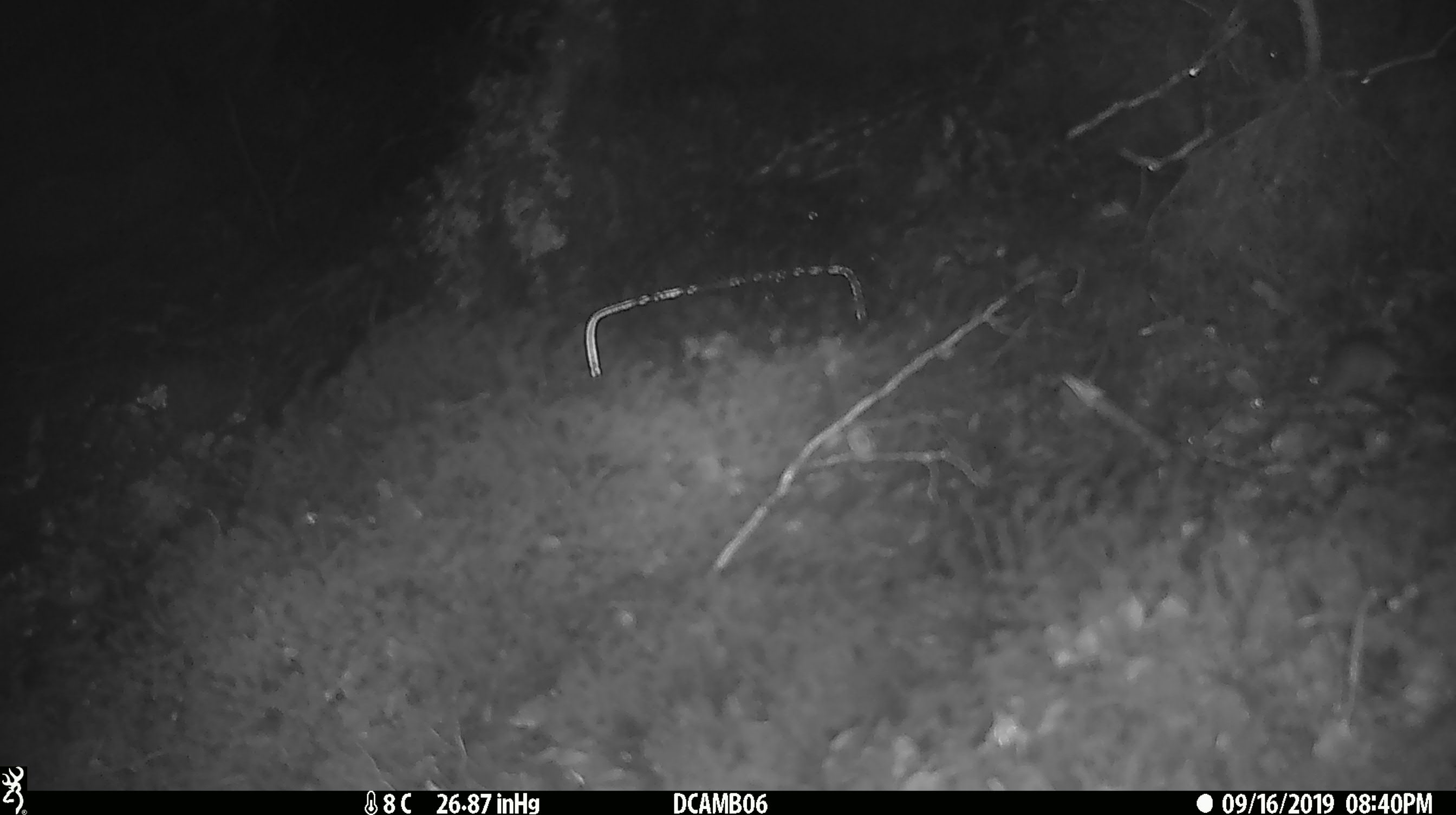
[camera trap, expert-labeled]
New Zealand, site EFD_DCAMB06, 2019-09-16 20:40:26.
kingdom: Animalia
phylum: Chordata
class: Mammalia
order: Rodentia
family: Muridae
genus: Mus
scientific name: Mus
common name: mouse